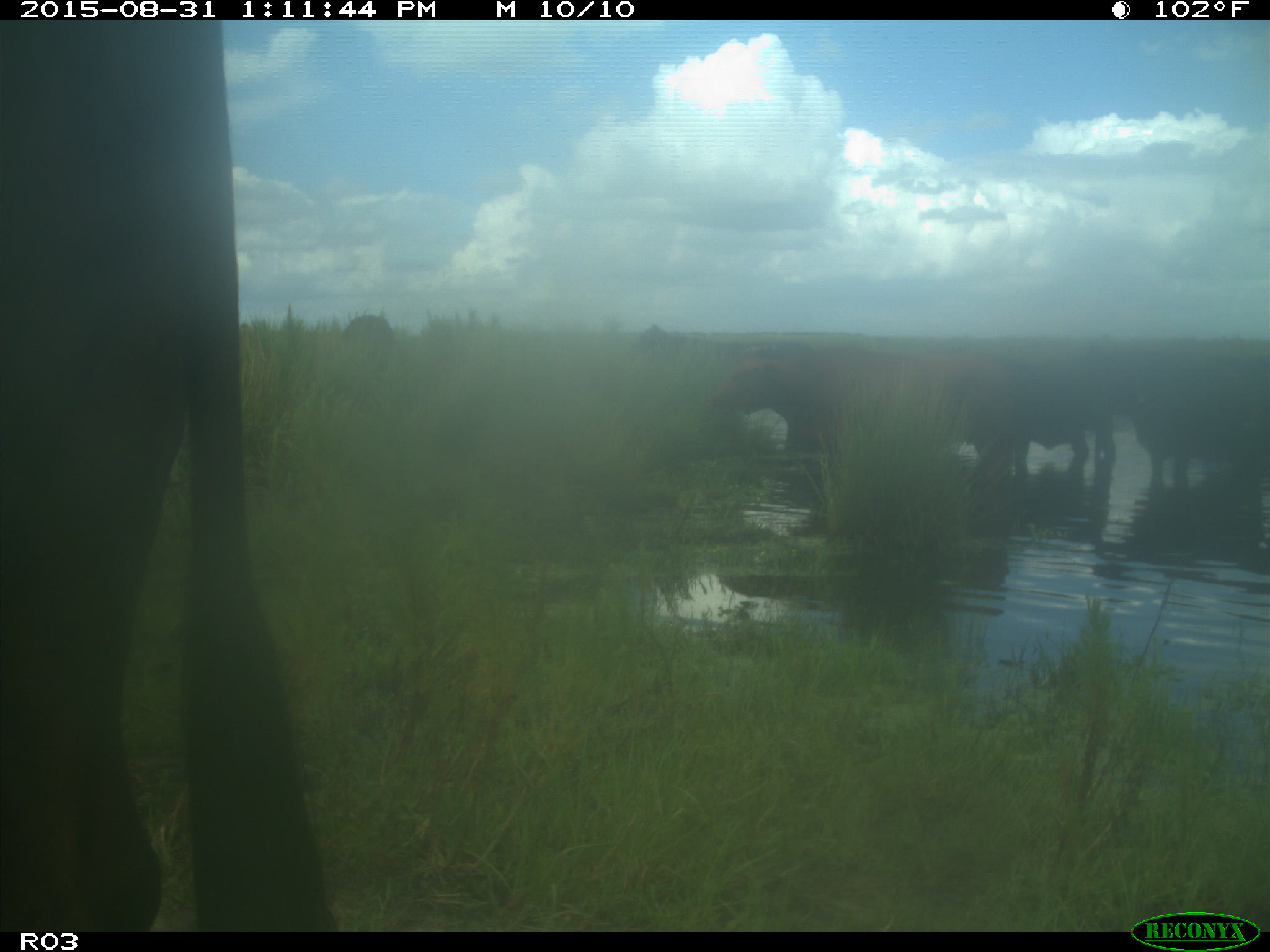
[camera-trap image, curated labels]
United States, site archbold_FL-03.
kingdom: Animalia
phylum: Chordata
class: Mammalia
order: Artiodactyla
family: Bovidae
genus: Bos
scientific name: Bos taurus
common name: domestic cow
Bos taurus (domestic cow).